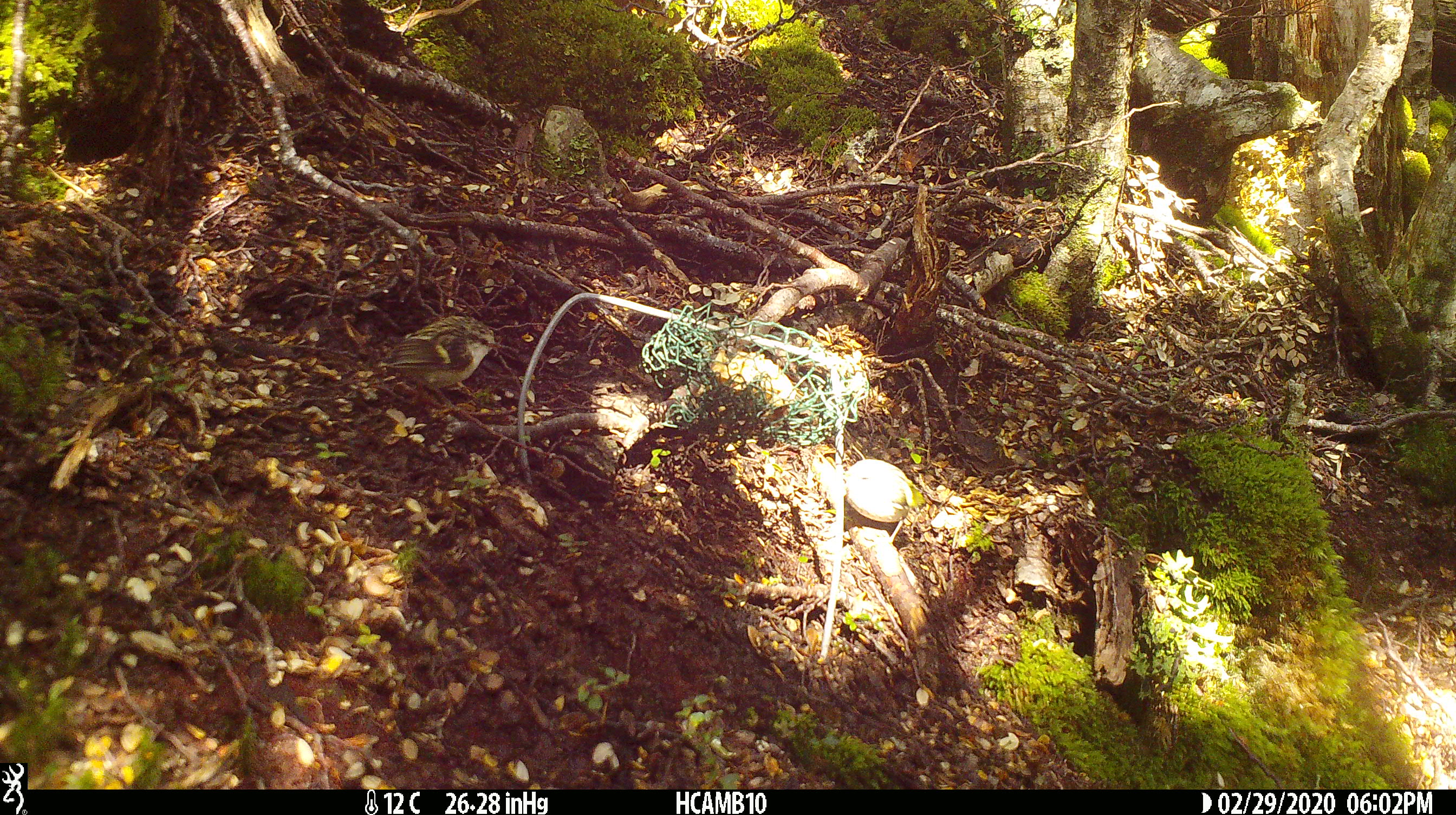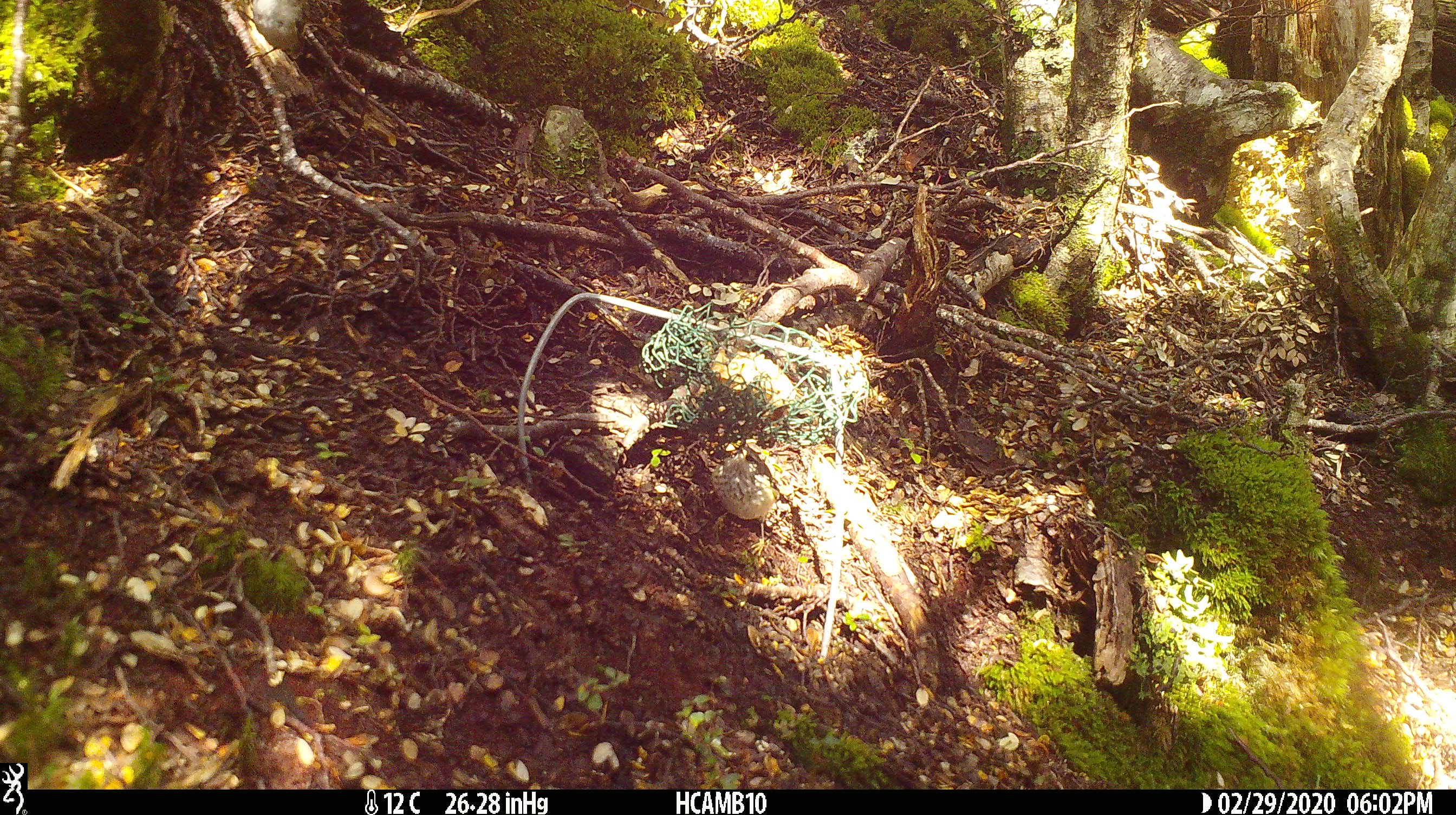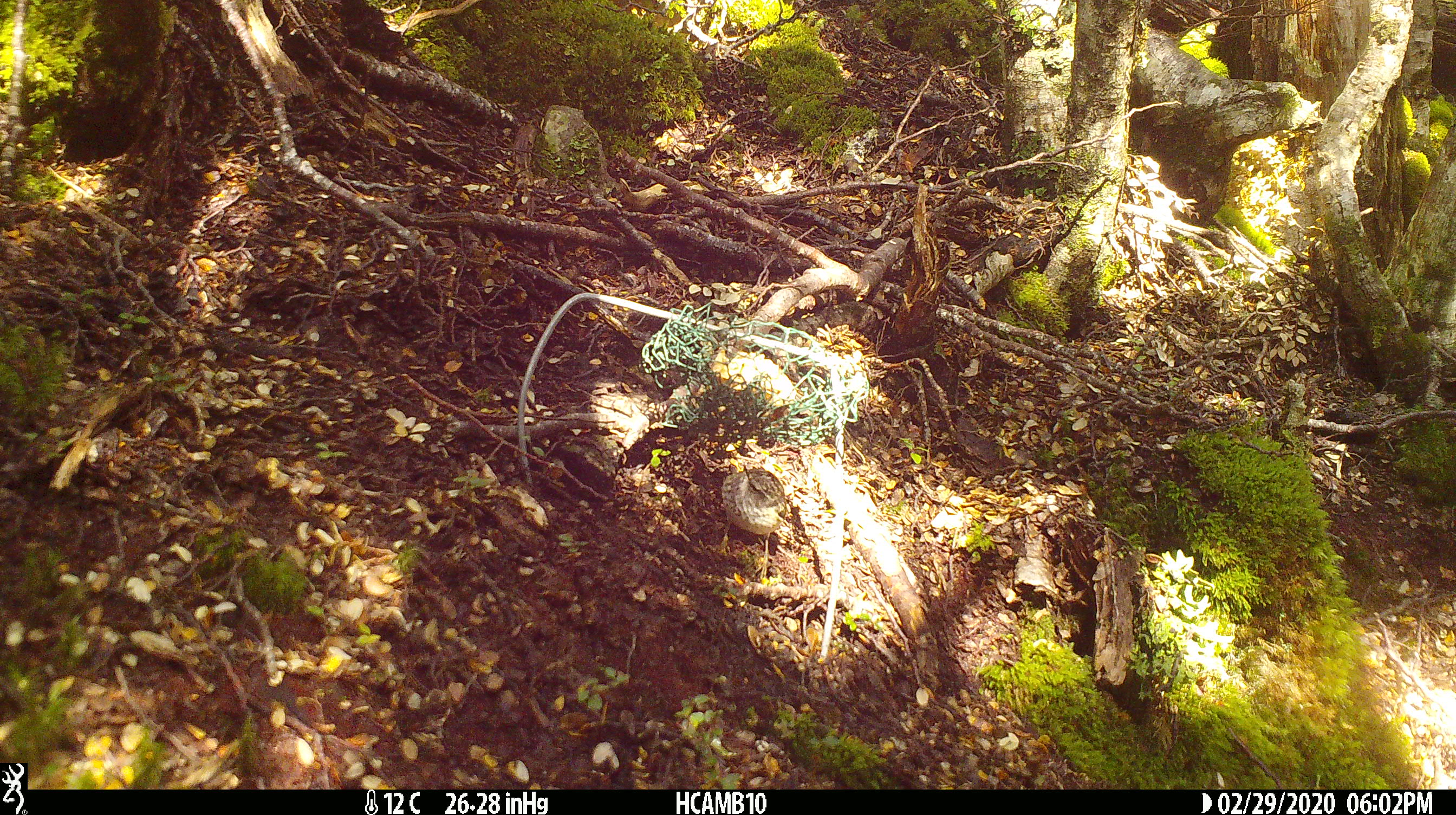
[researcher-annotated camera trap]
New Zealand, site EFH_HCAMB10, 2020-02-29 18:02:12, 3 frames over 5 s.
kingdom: Animalia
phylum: Chordata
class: Aves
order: Passeriformes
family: Acanthisittidae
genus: Acanthisitta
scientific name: Acanthisitta chloris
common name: rifleman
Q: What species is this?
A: Rifleman (Acanthisitta chloris).